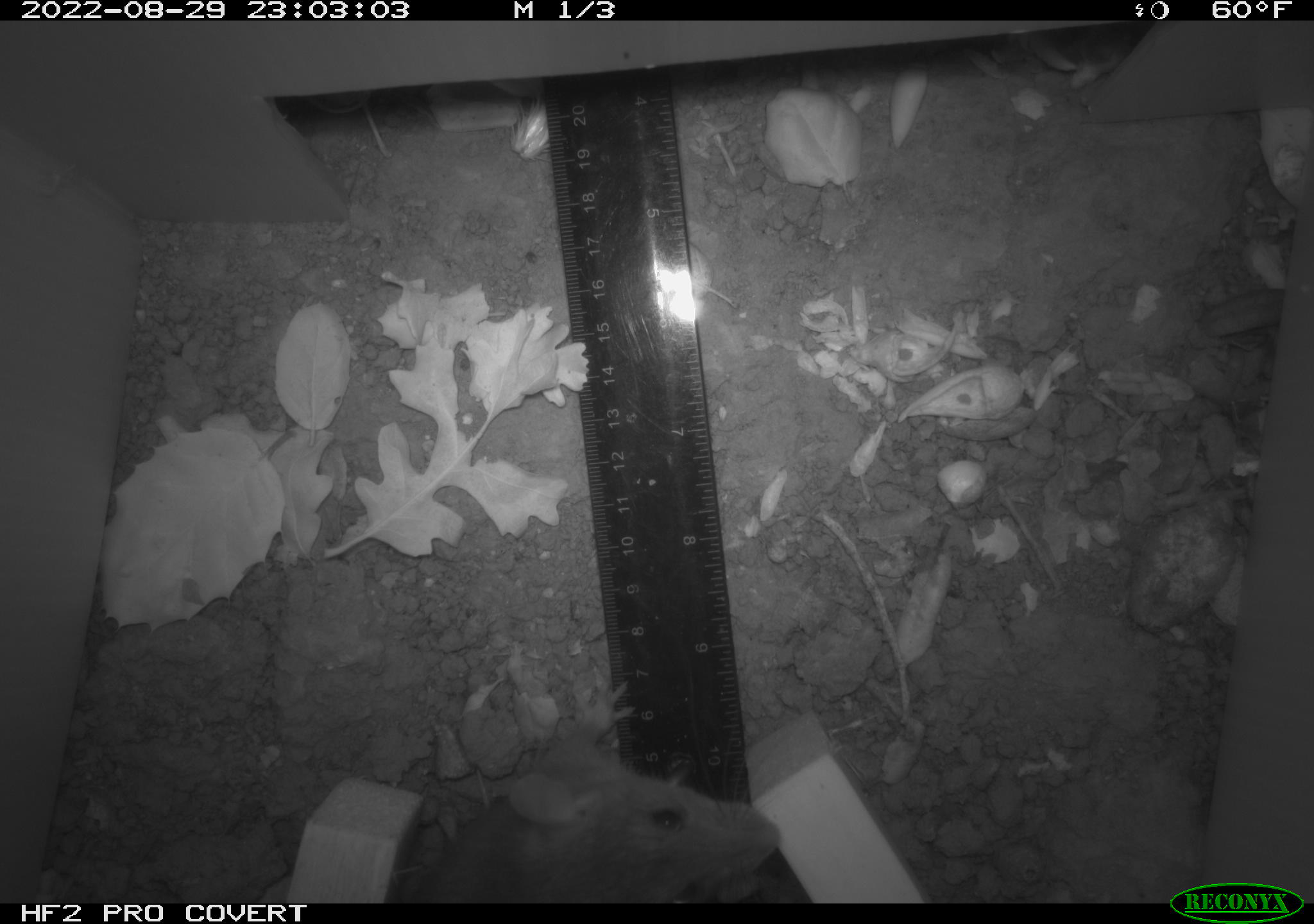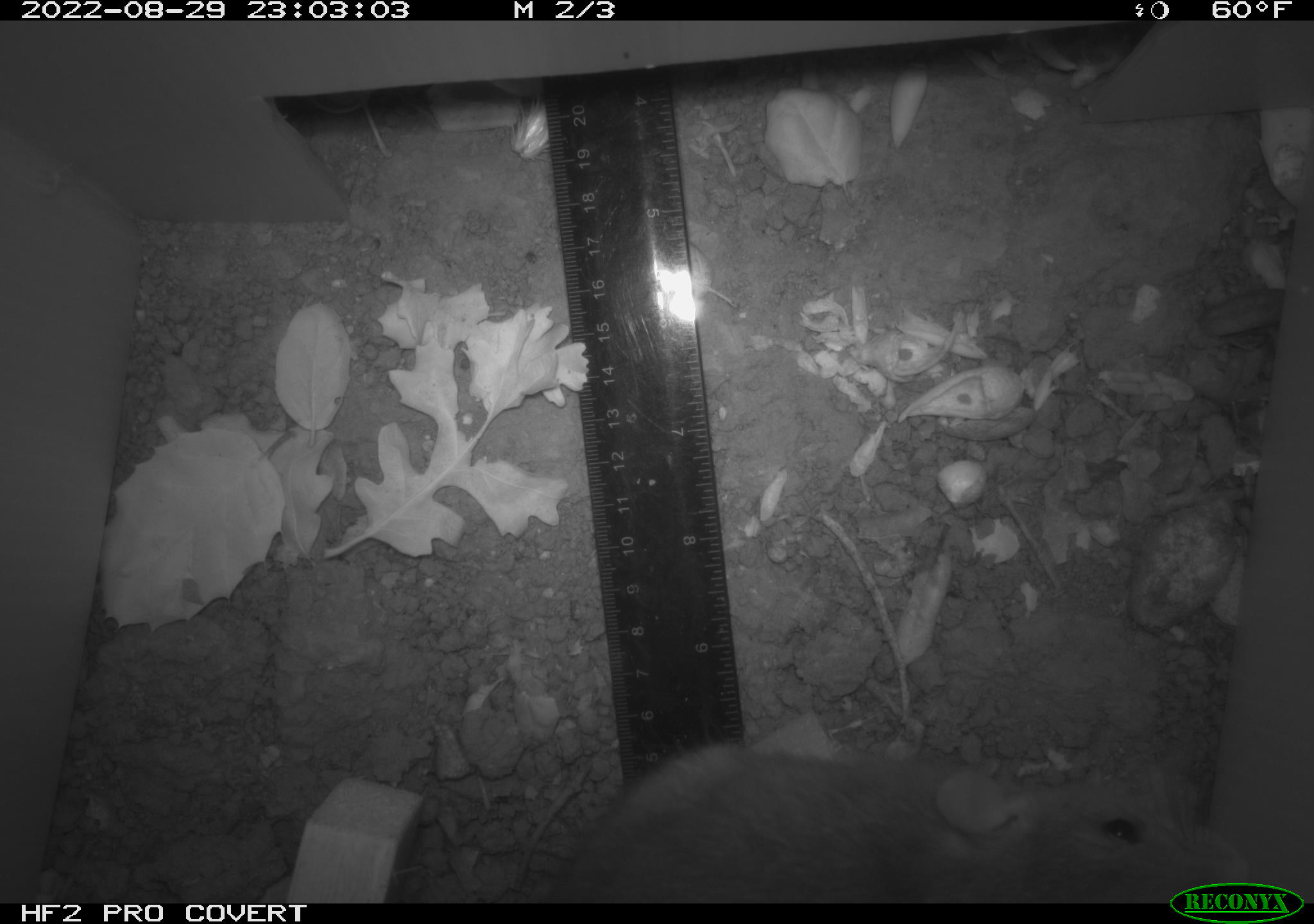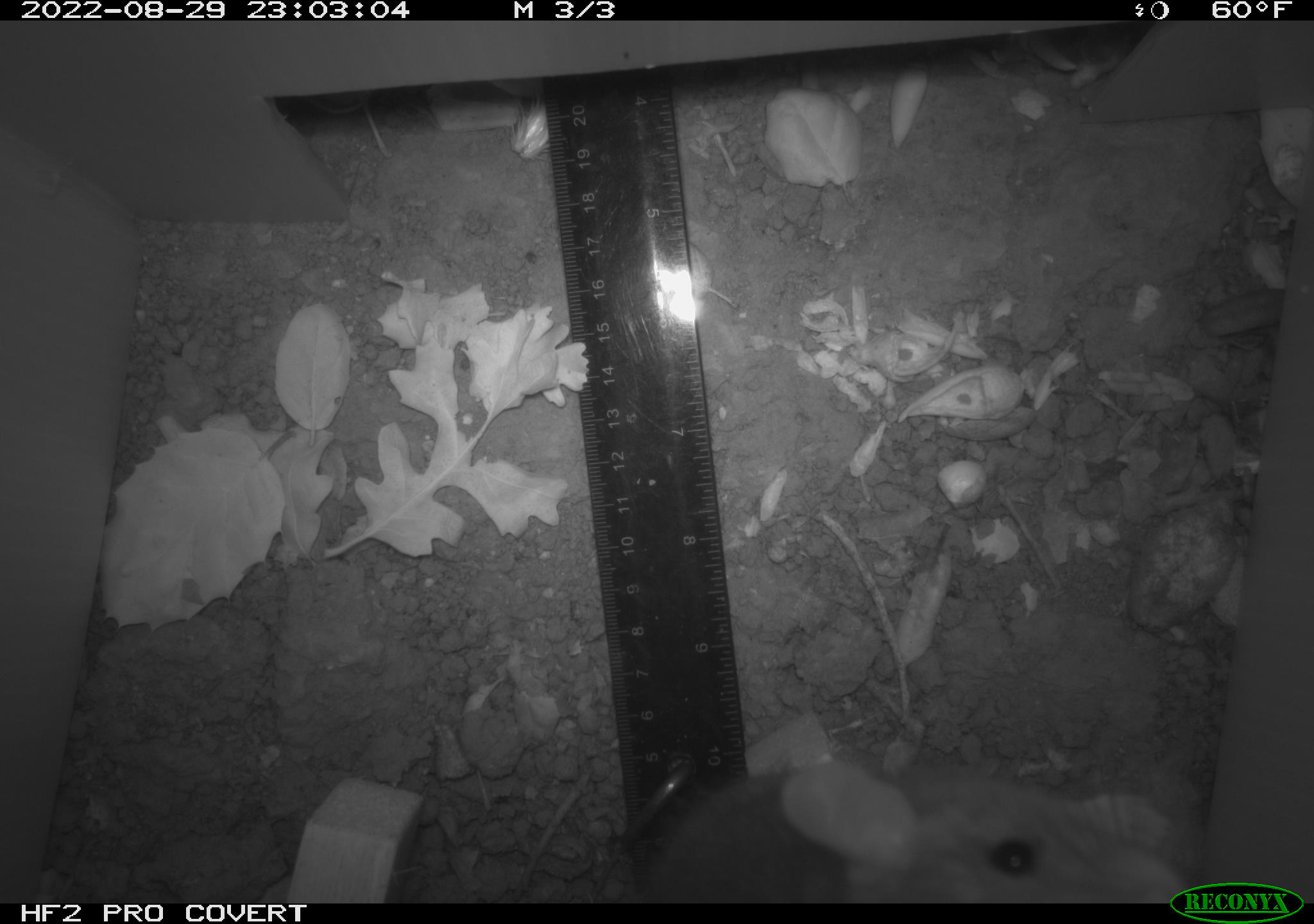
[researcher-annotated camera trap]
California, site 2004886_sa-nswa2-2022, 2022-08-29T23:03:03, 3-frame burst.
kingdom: Animalia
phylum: Chordata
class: Mammalia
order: Rodentia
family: Muridae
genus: Rattus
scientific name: Rattus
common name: rat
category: rattus species